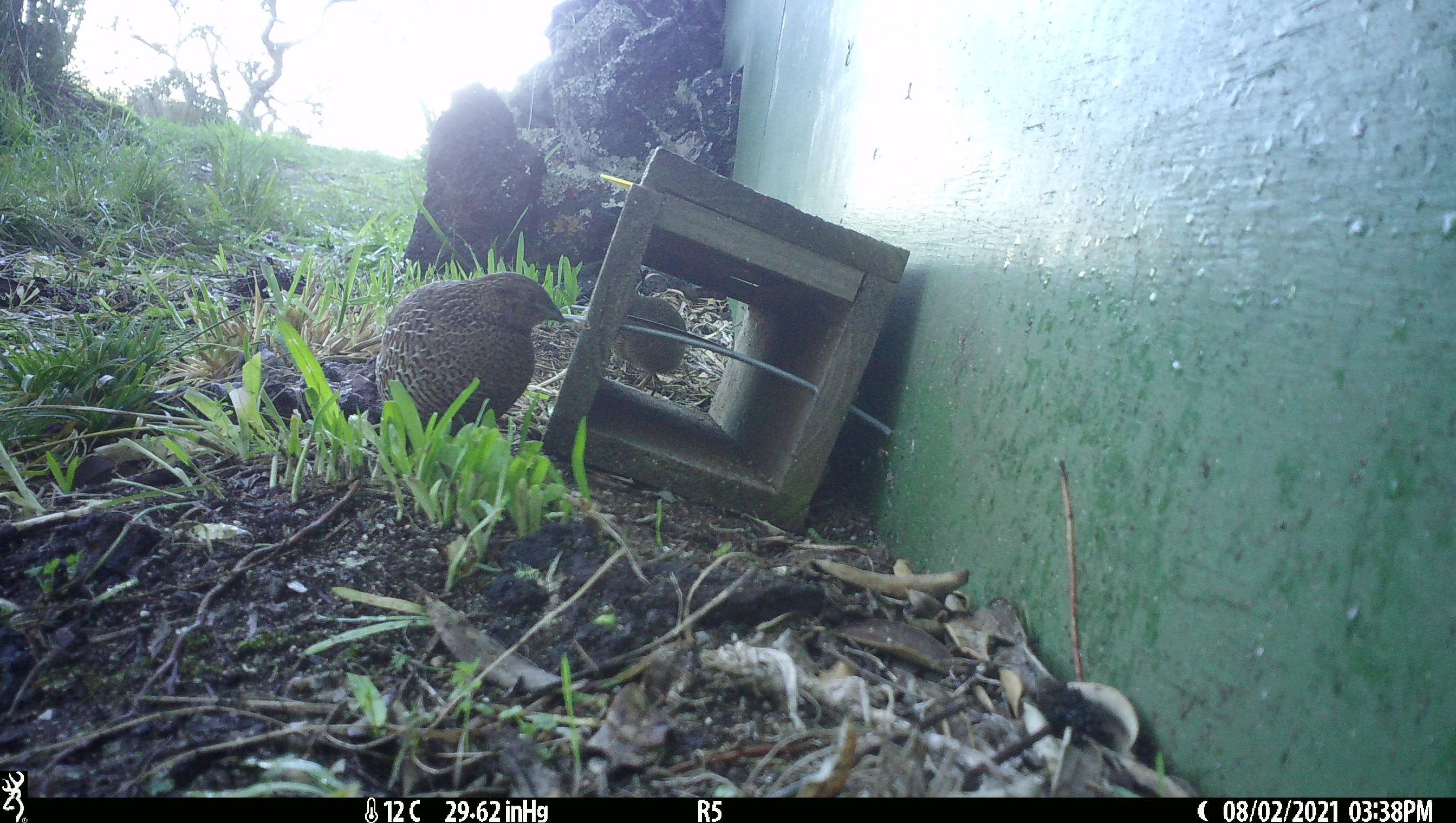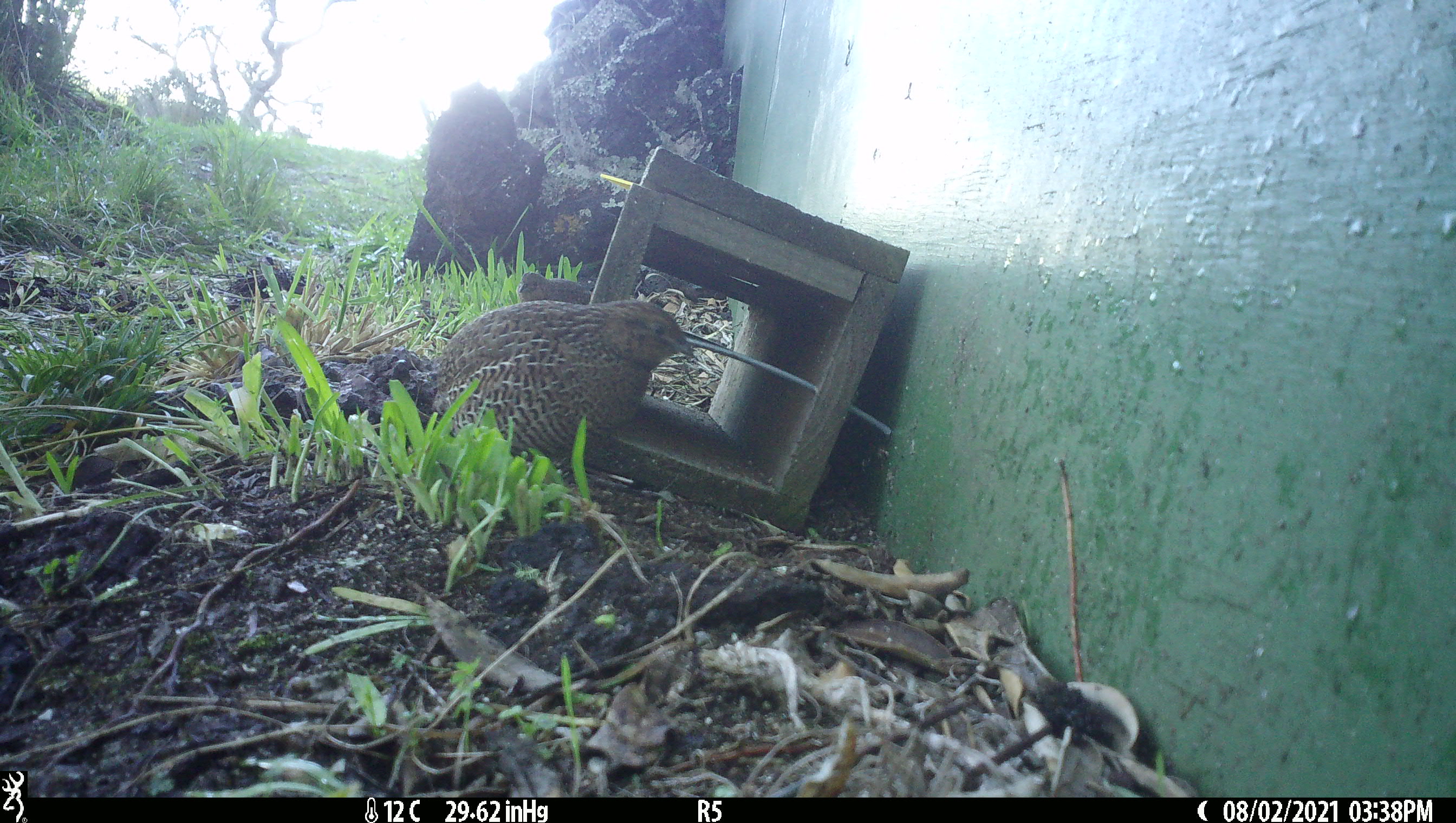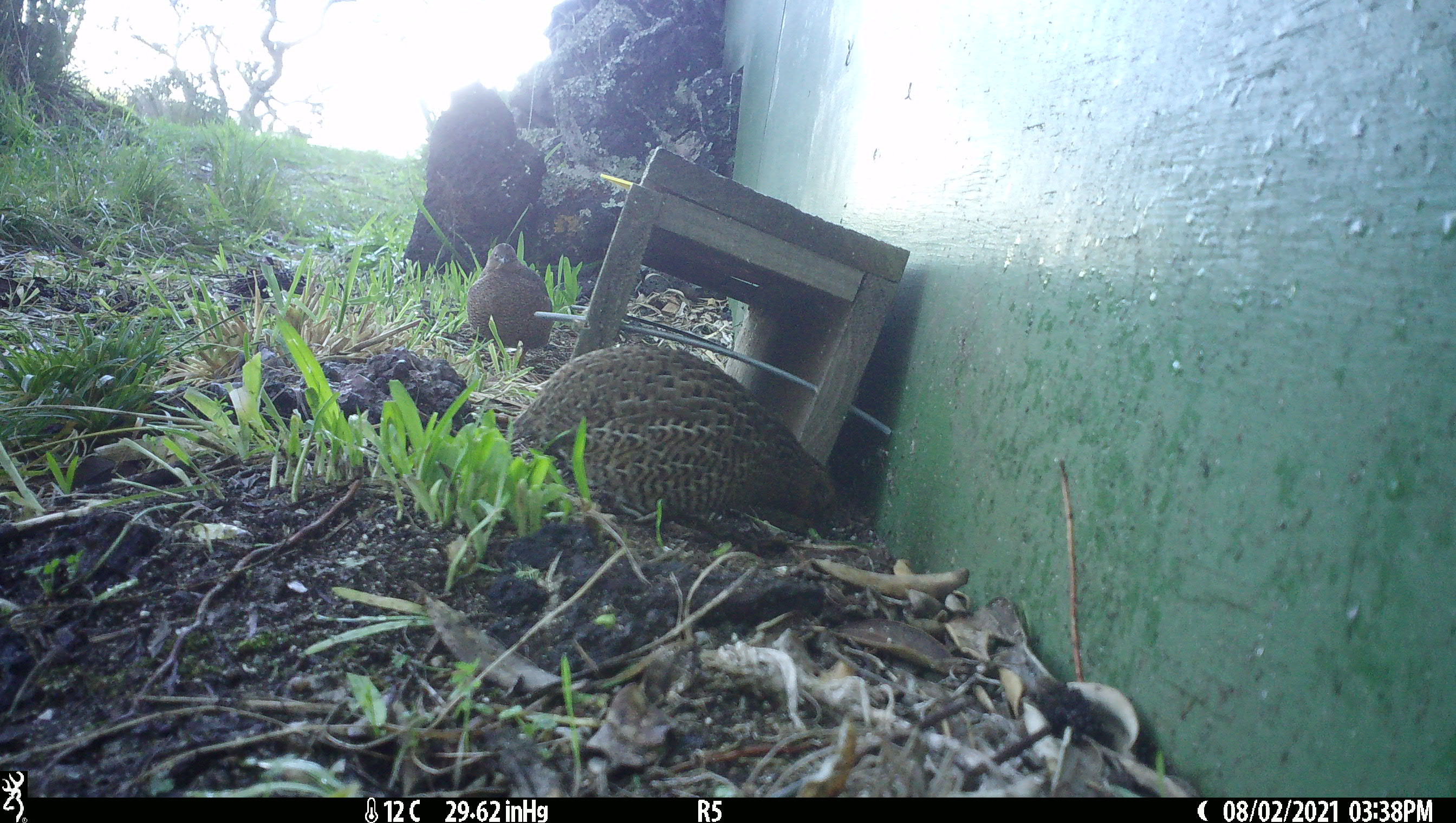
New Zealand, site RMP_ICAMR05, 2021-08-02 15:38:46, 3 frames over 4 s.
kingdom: Animalia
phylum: Chordata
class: Aves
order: Galliformes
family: Phasianidae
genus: Synoicus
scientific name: Synoicus ypsilophorus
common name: brown quail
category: quail brown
Quail brown (brown quail) (Synoicus ypsilophorus).